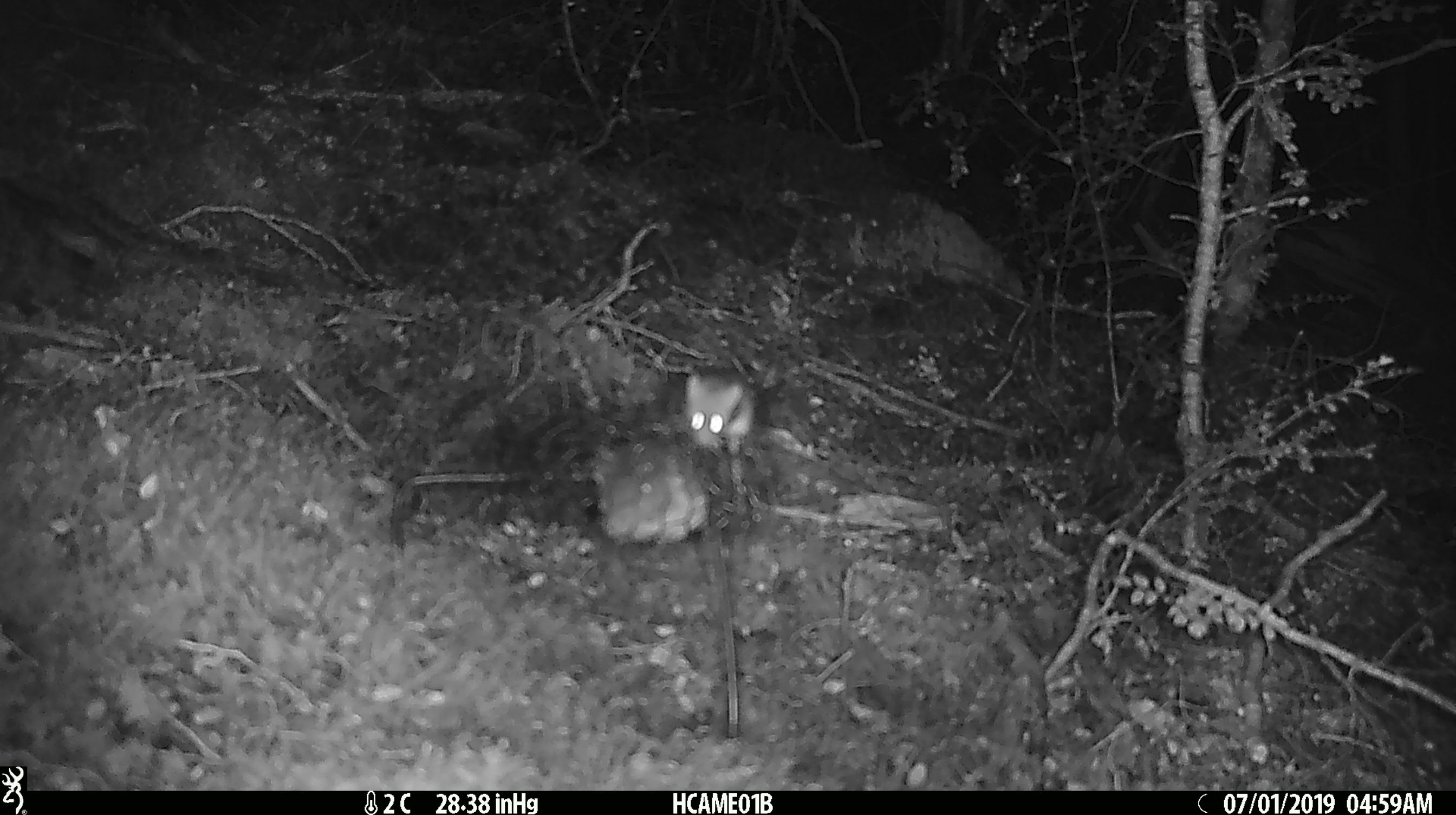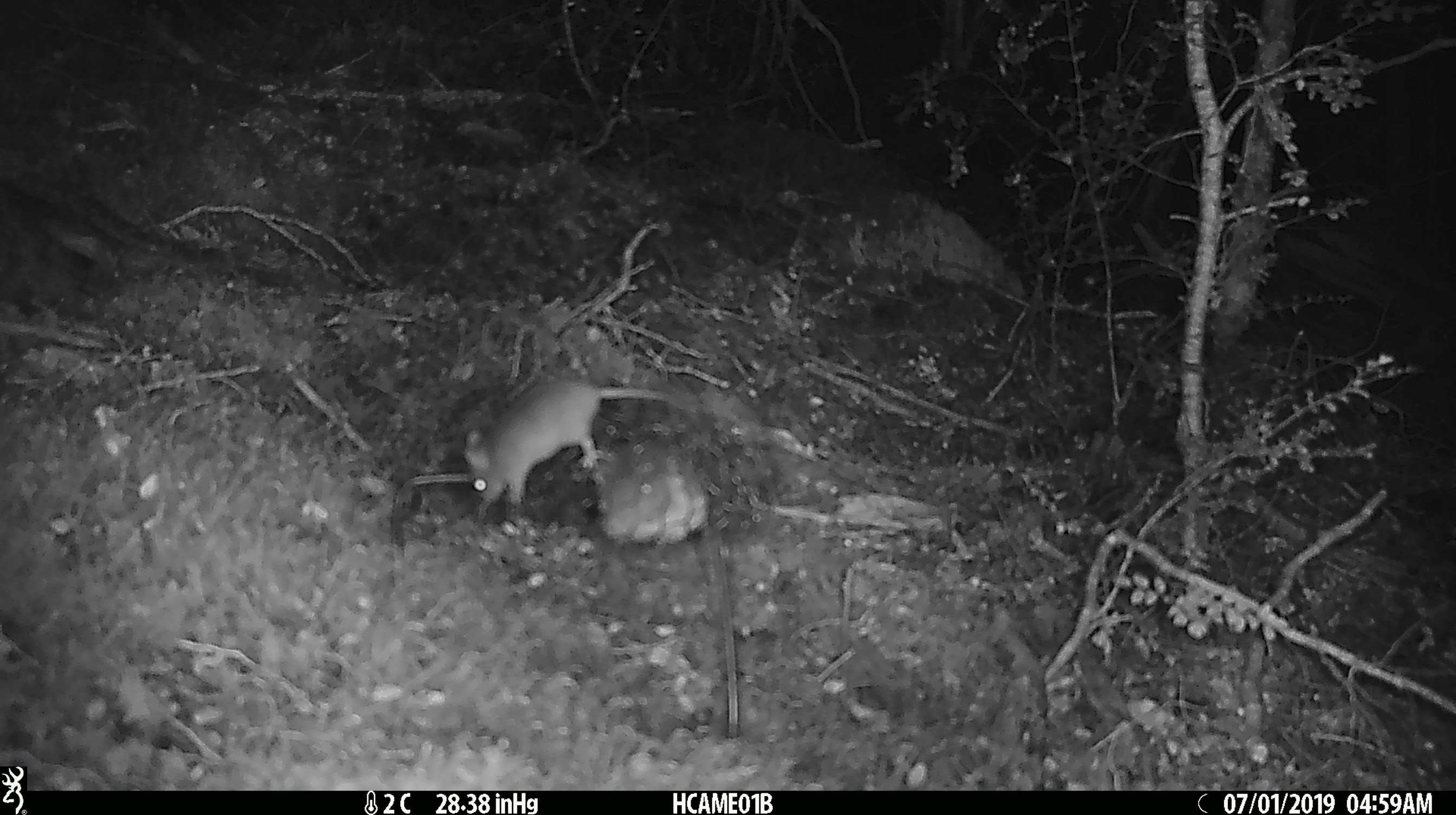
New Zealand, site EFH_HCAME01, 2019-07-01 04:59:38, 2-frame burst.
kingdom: Animalia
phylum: Chordata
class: Mammalia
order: Rodentia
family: Muridae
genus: Mus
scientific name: Mus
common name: mouse